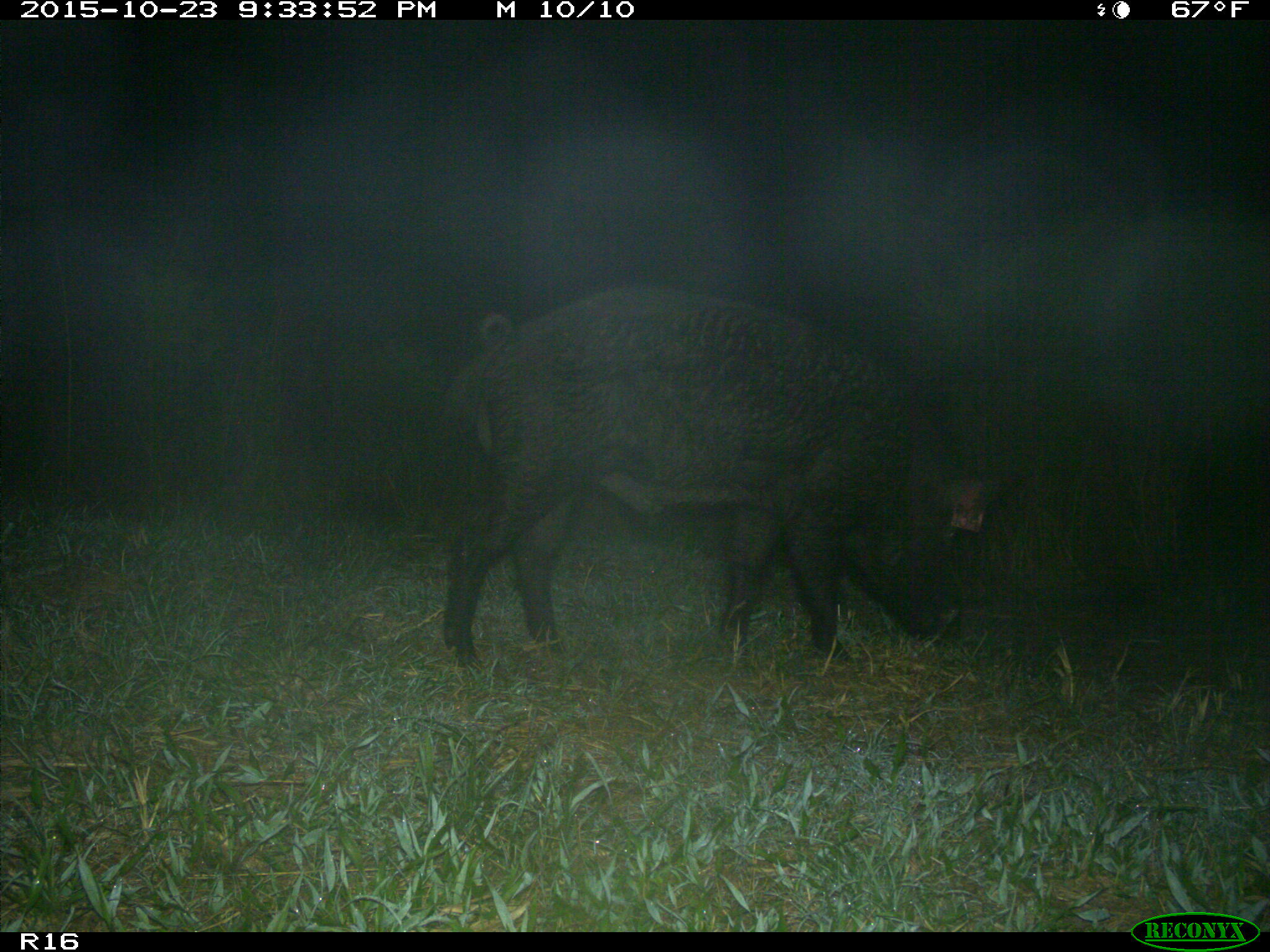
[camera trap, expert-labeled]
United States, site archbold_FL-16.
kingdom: Animalia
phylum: Chordata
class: Mammalia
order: Artiodactyla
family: Suidae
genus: Sus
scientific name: Sus scrofa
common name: wild boar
Sus scrofa (wild boar).